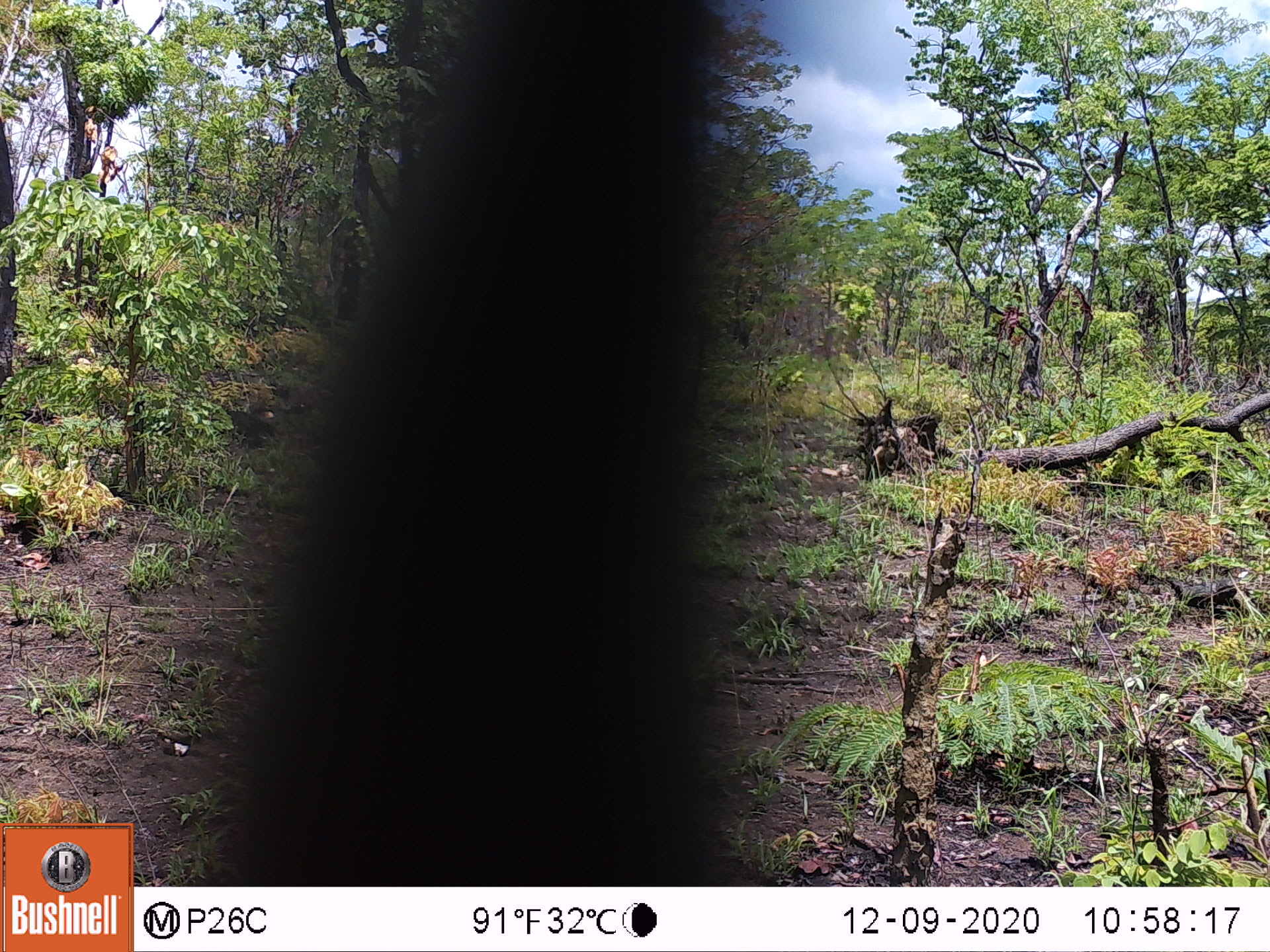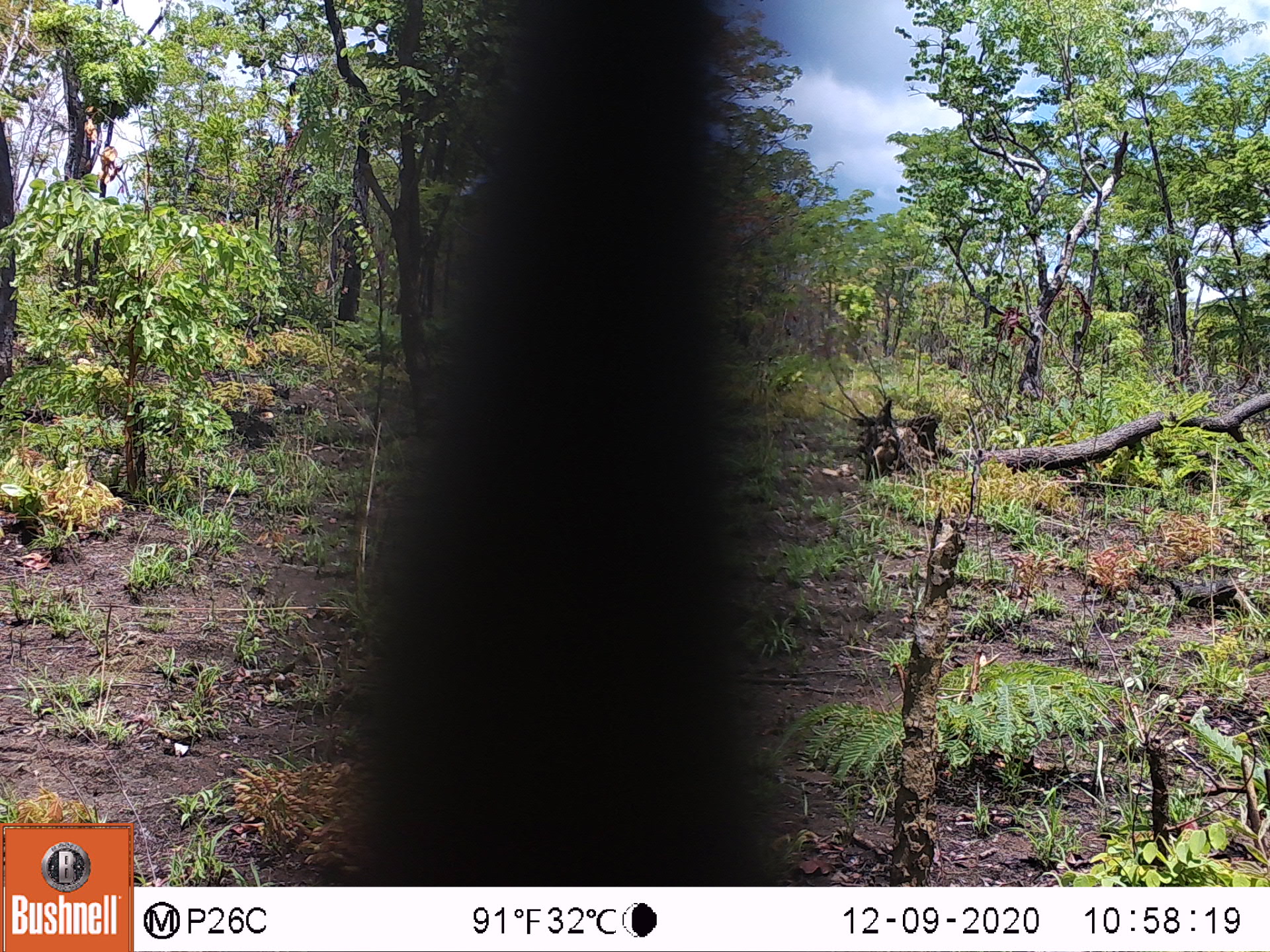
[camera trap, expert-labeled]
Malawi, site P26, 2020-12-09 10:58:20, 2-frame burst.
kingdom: Animalia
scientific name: Animalia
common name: other animal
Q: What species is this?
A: Other animal (Animalia).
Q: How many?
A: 1.